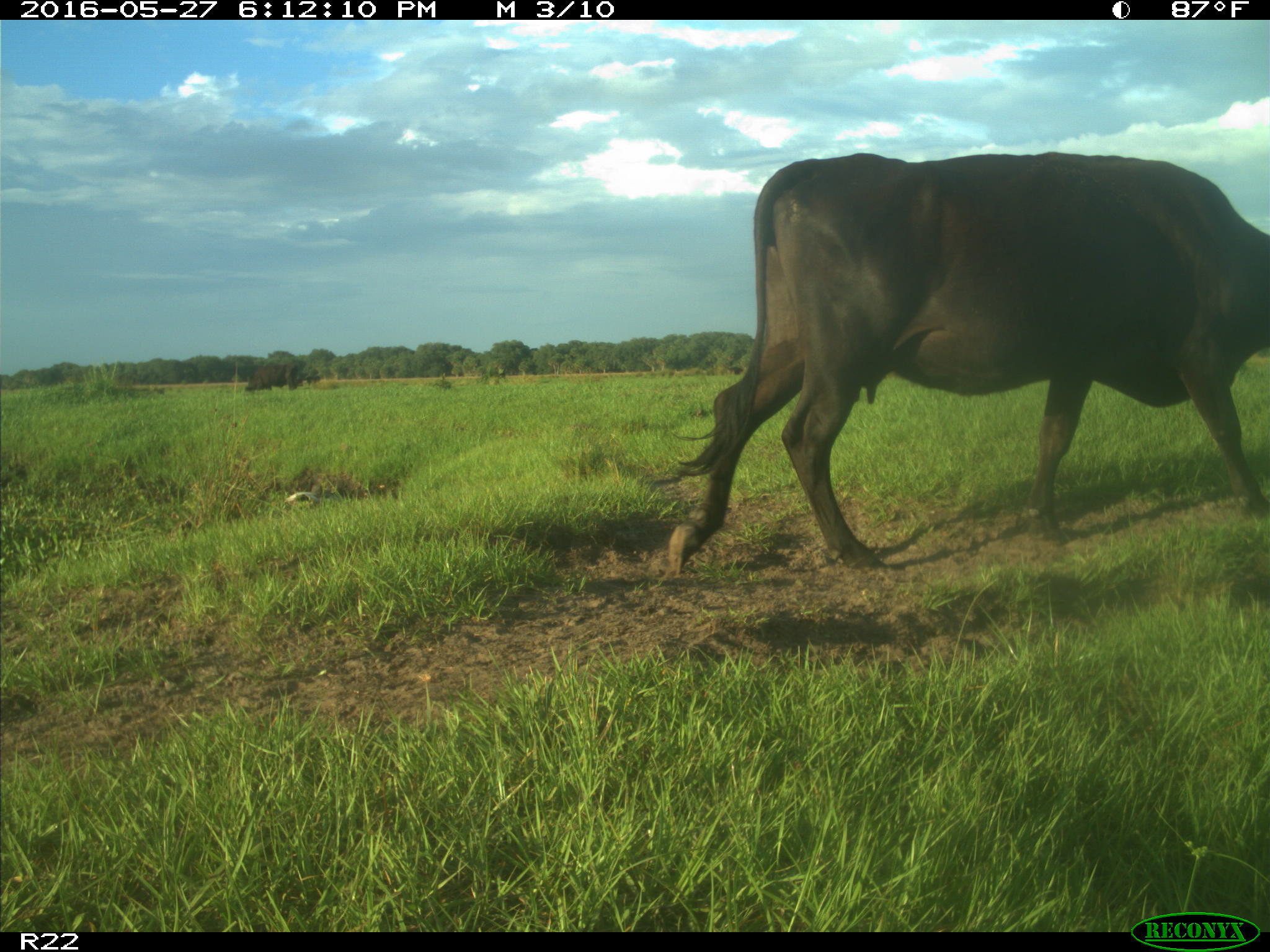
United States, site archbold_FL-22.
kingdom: Animalia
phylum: Chordata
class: Mammalia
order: Artiodactyla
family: Bovidae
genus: Bos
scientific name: Bos taurus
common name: domestic cow